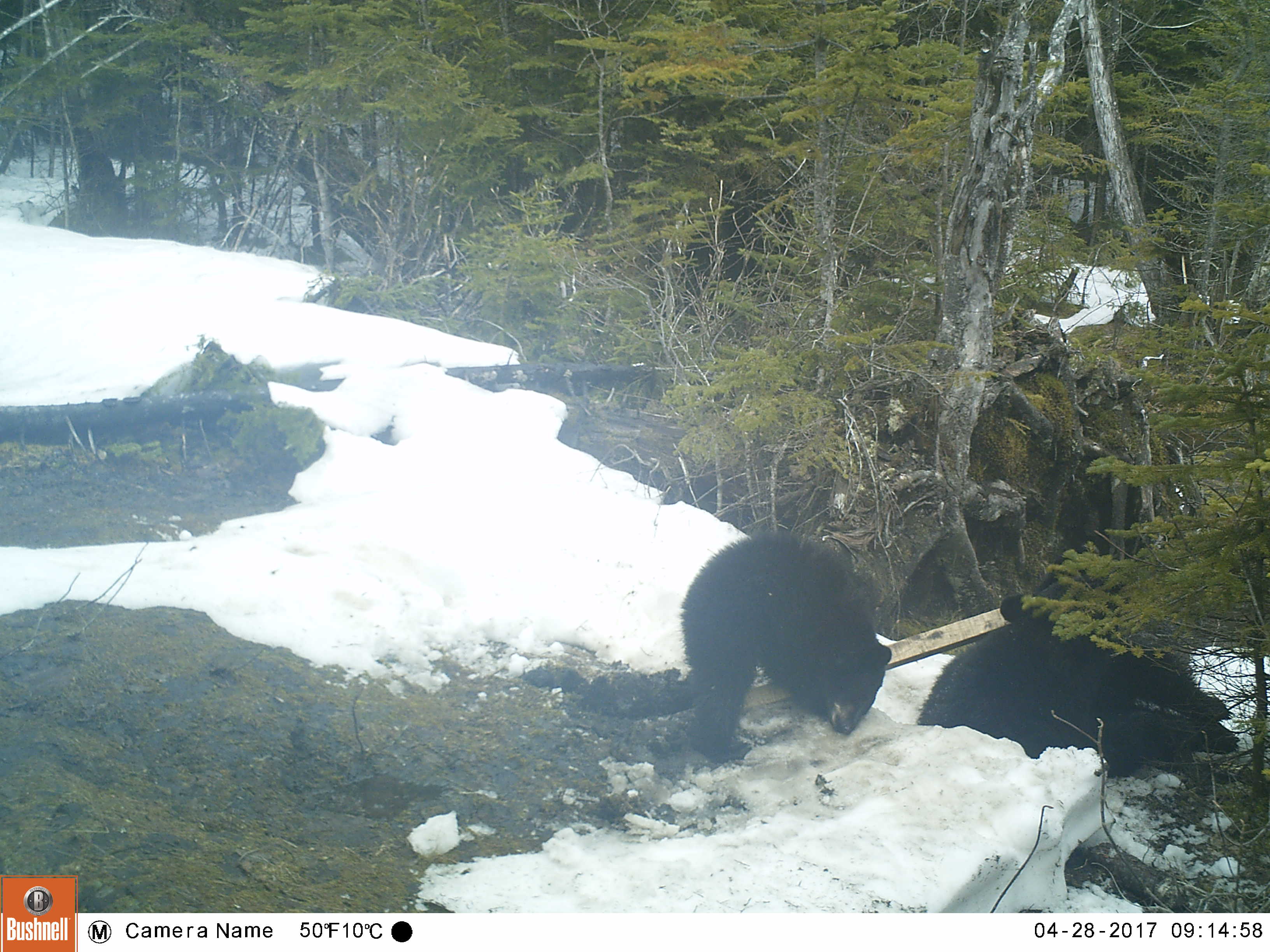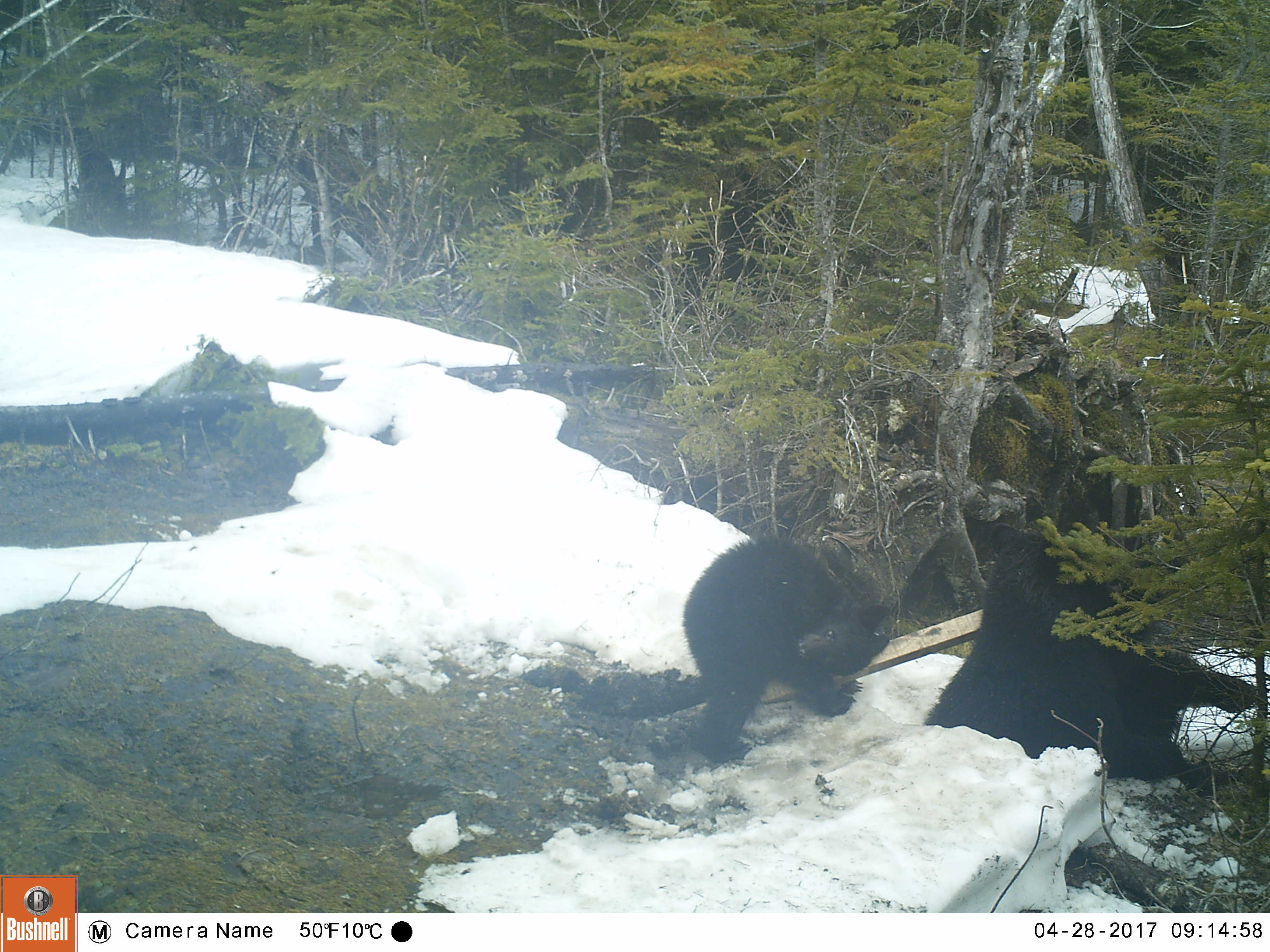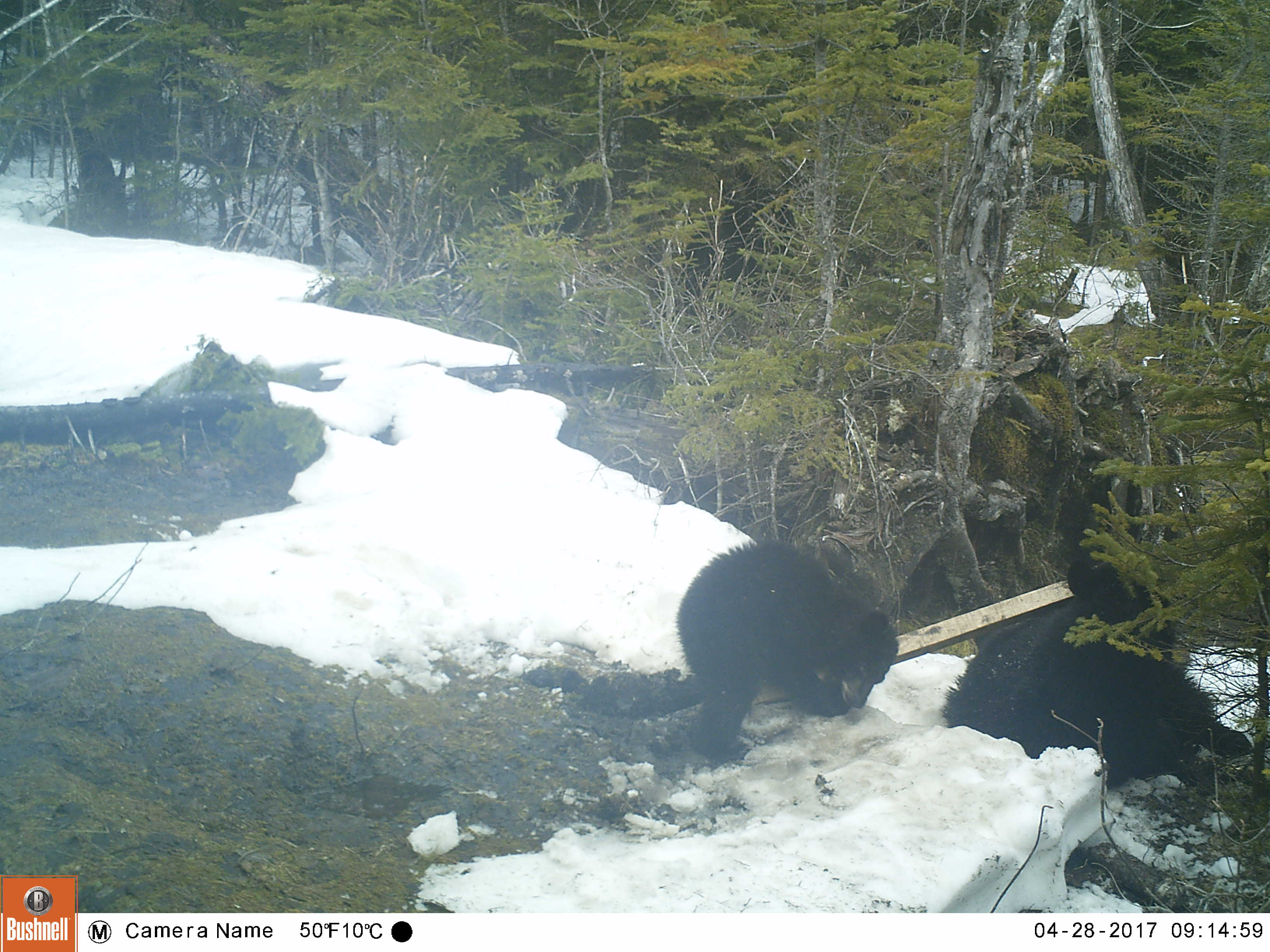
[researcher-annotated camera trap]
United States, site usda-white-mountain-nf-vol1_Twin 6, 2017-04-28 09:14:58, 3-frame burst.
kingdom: Animalia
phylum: Chordata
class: Mammalia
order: Carnivora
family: Ursidae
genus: Ursus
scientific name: Ursus americanus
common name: black bear